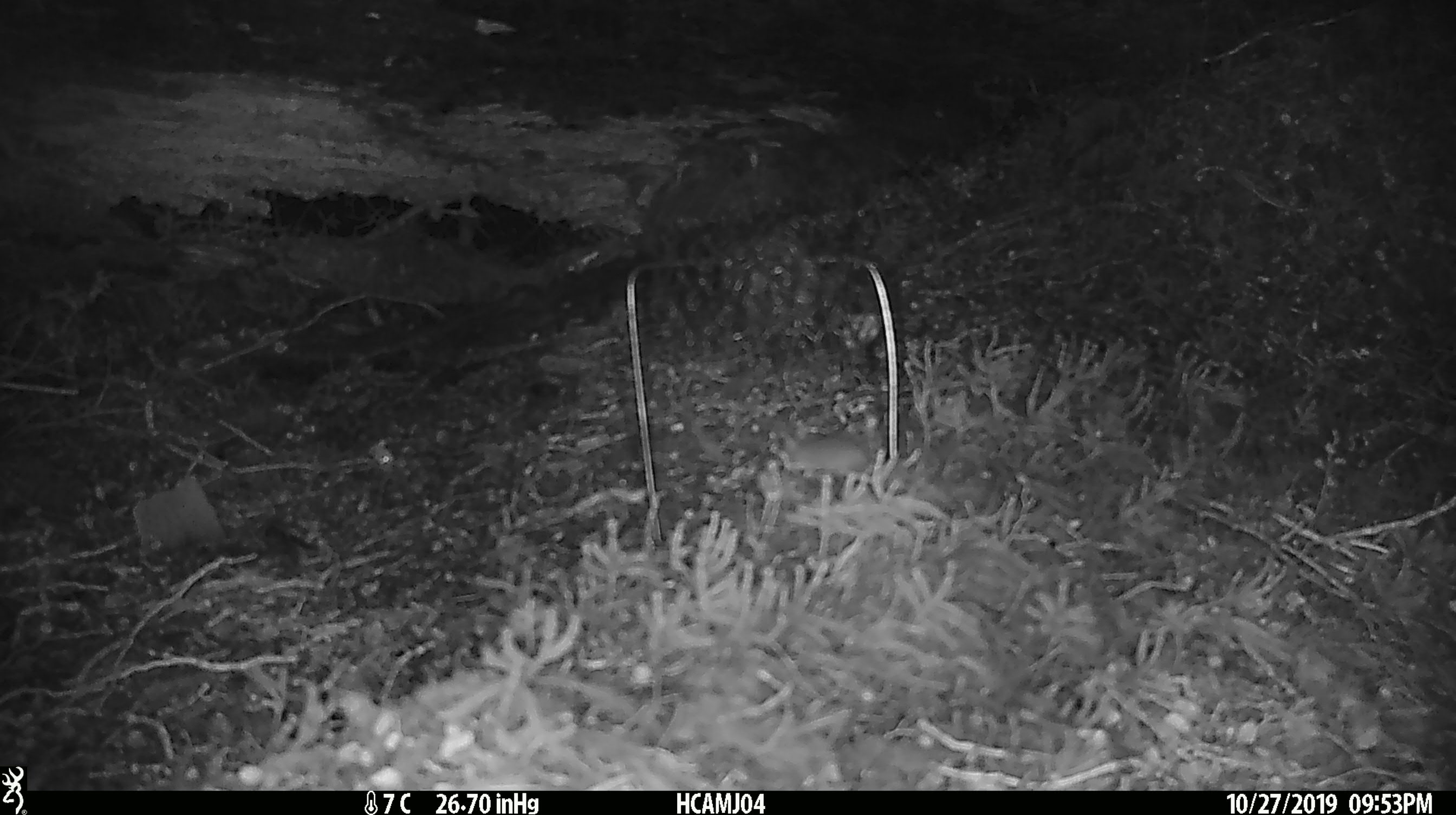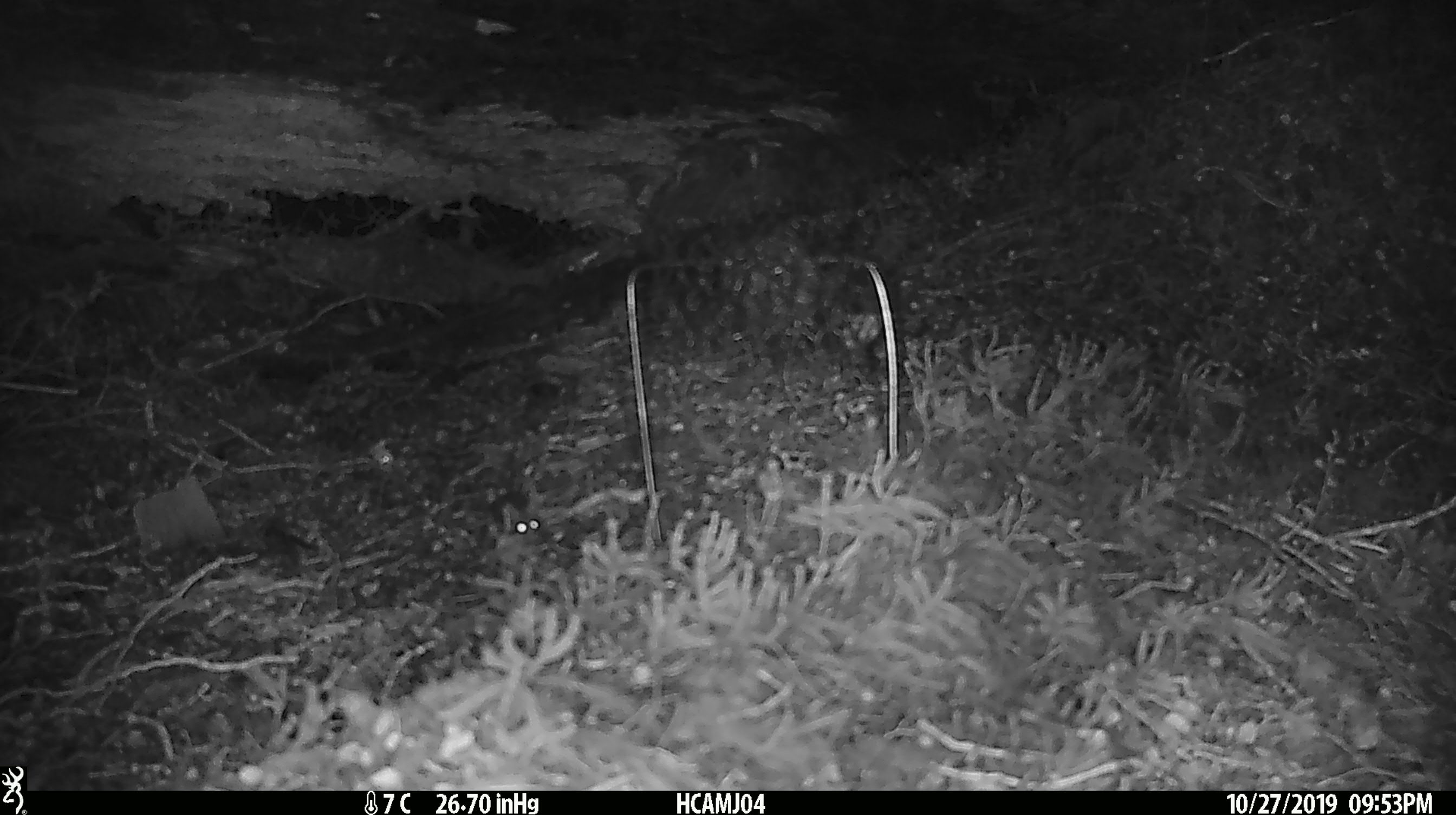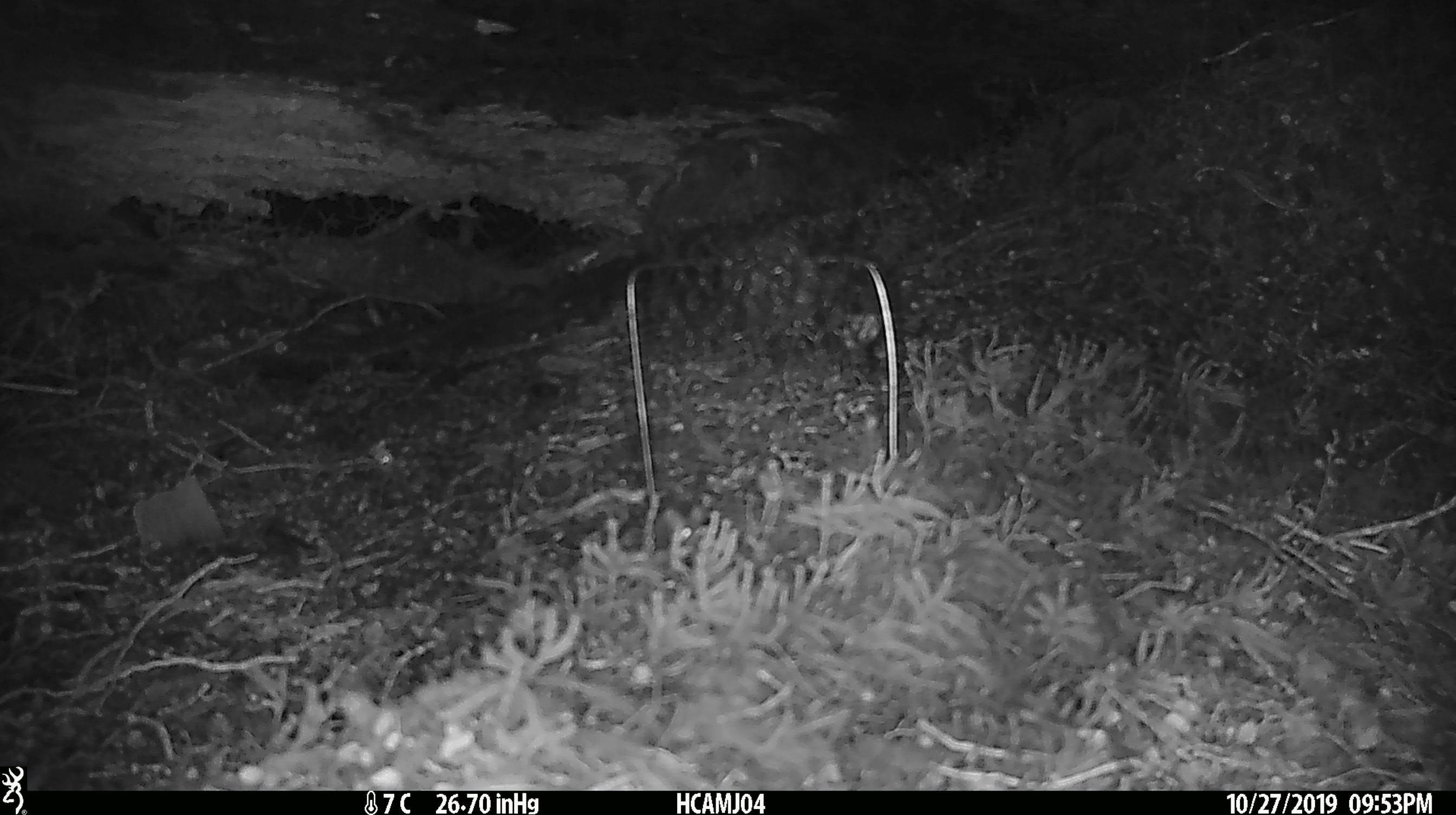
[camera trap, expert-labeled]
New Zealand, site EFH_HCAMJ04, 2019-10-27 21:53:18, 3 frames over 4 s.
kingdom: Animalia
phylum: Chordata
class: Mammalia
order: Rodentia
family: Muridae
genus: Mus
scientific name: Mus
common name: mouse